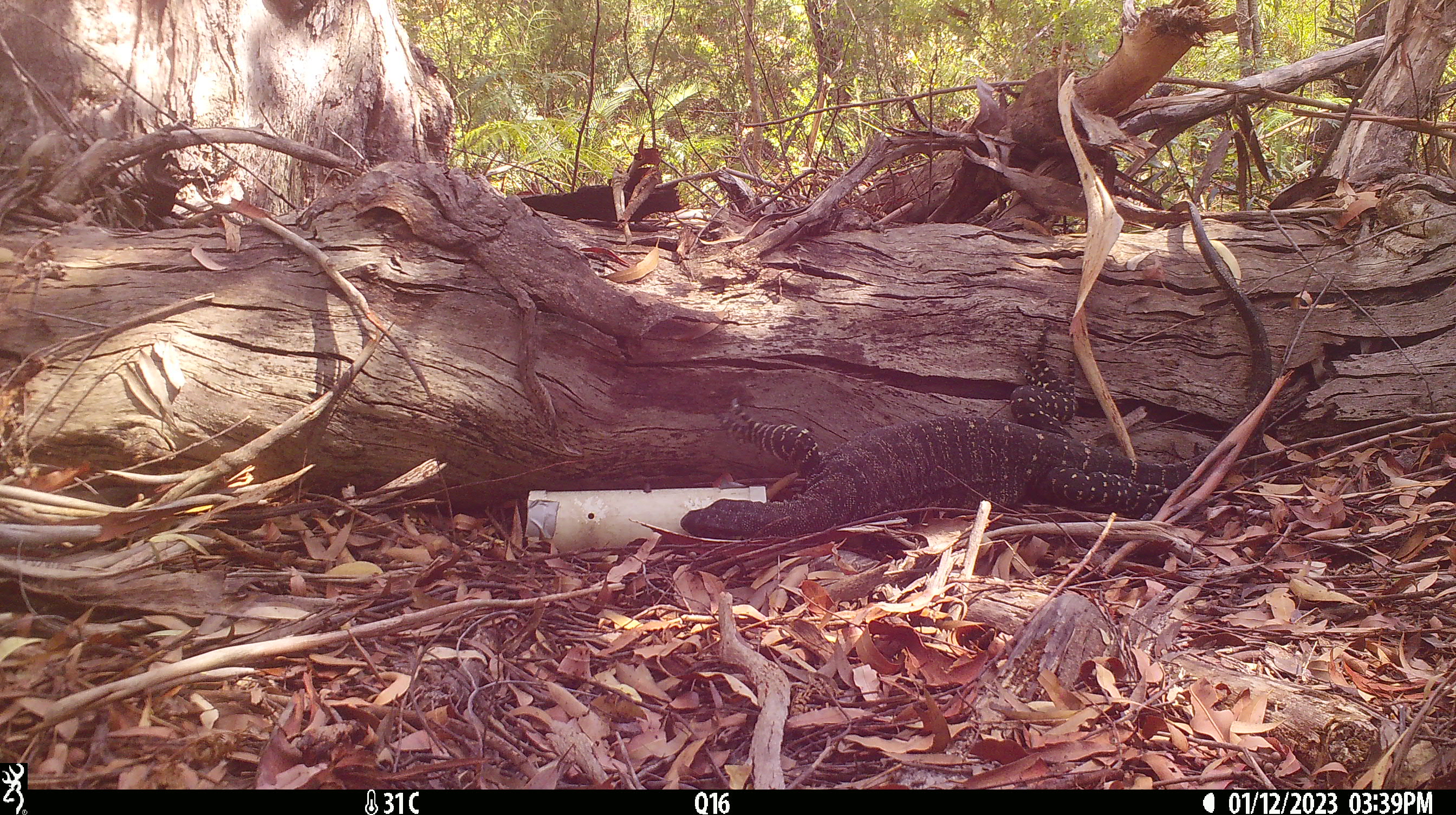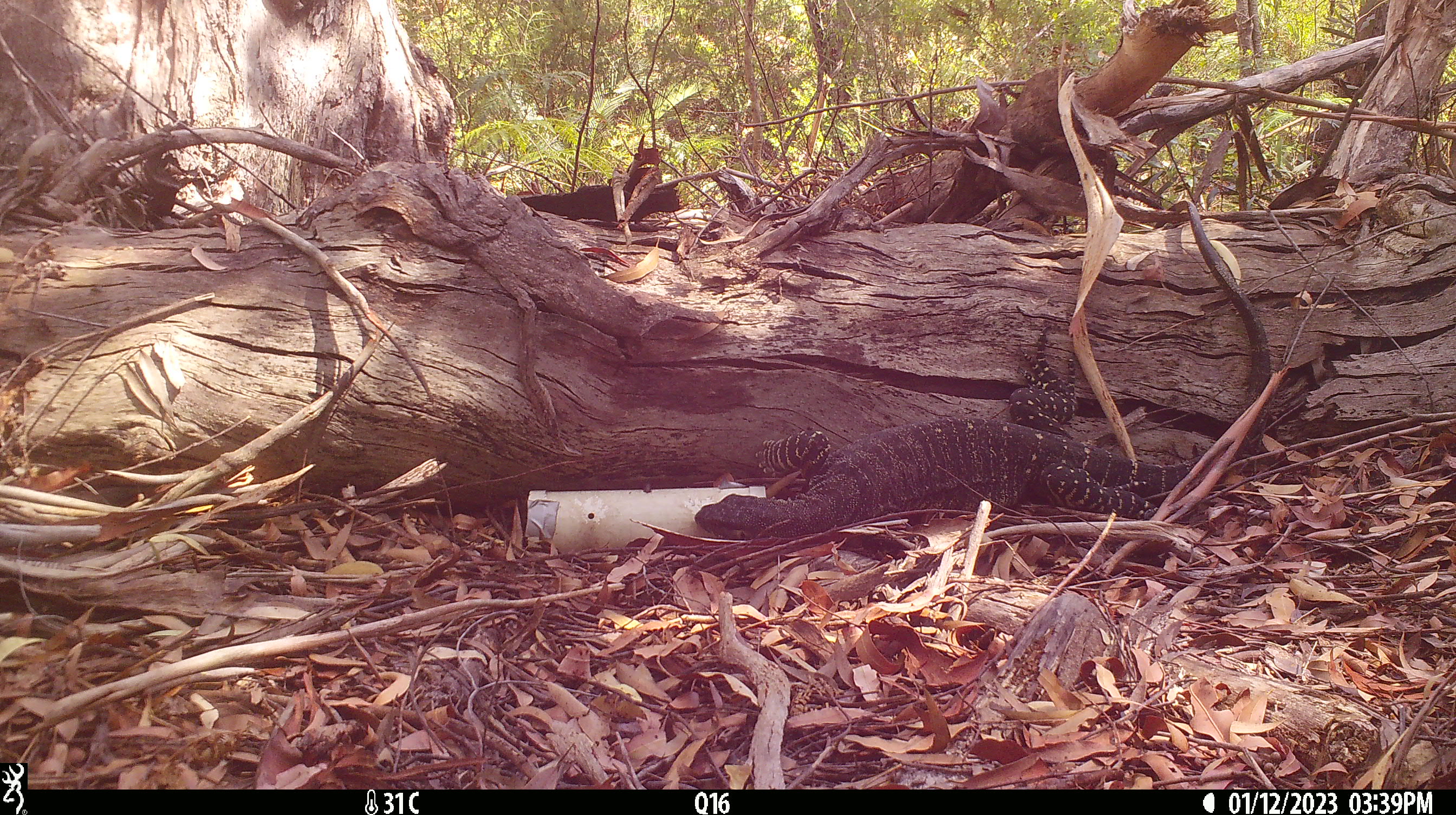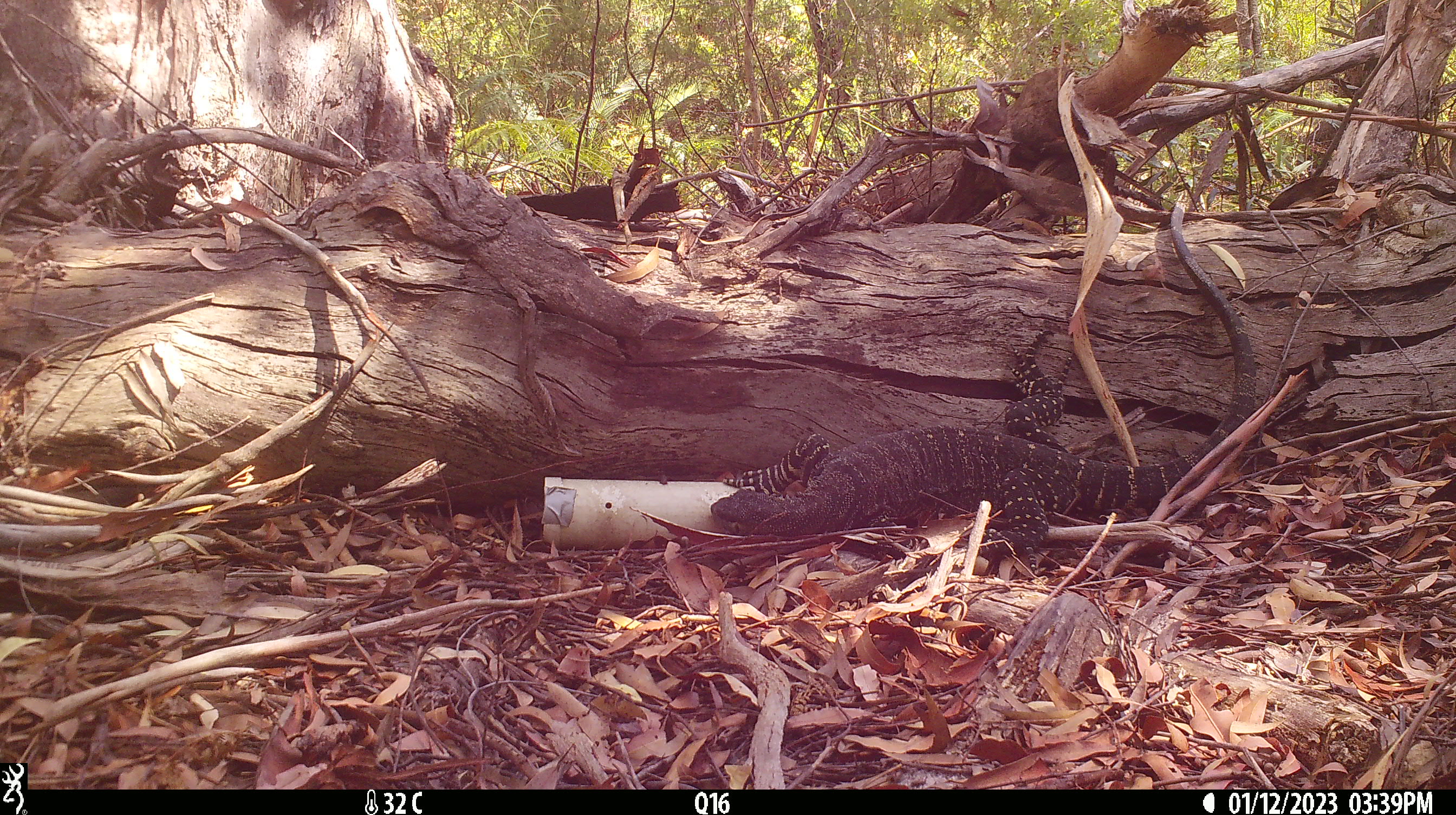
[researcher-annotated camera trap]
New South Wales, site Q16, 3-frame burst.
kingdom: Animalia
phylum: Chordata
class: Reptilia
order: Squamata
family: Varanidae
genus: Varanus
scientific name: Varanus varius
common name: lace monitor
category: goanna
Goanna (lace monitor) (Varanus varius).